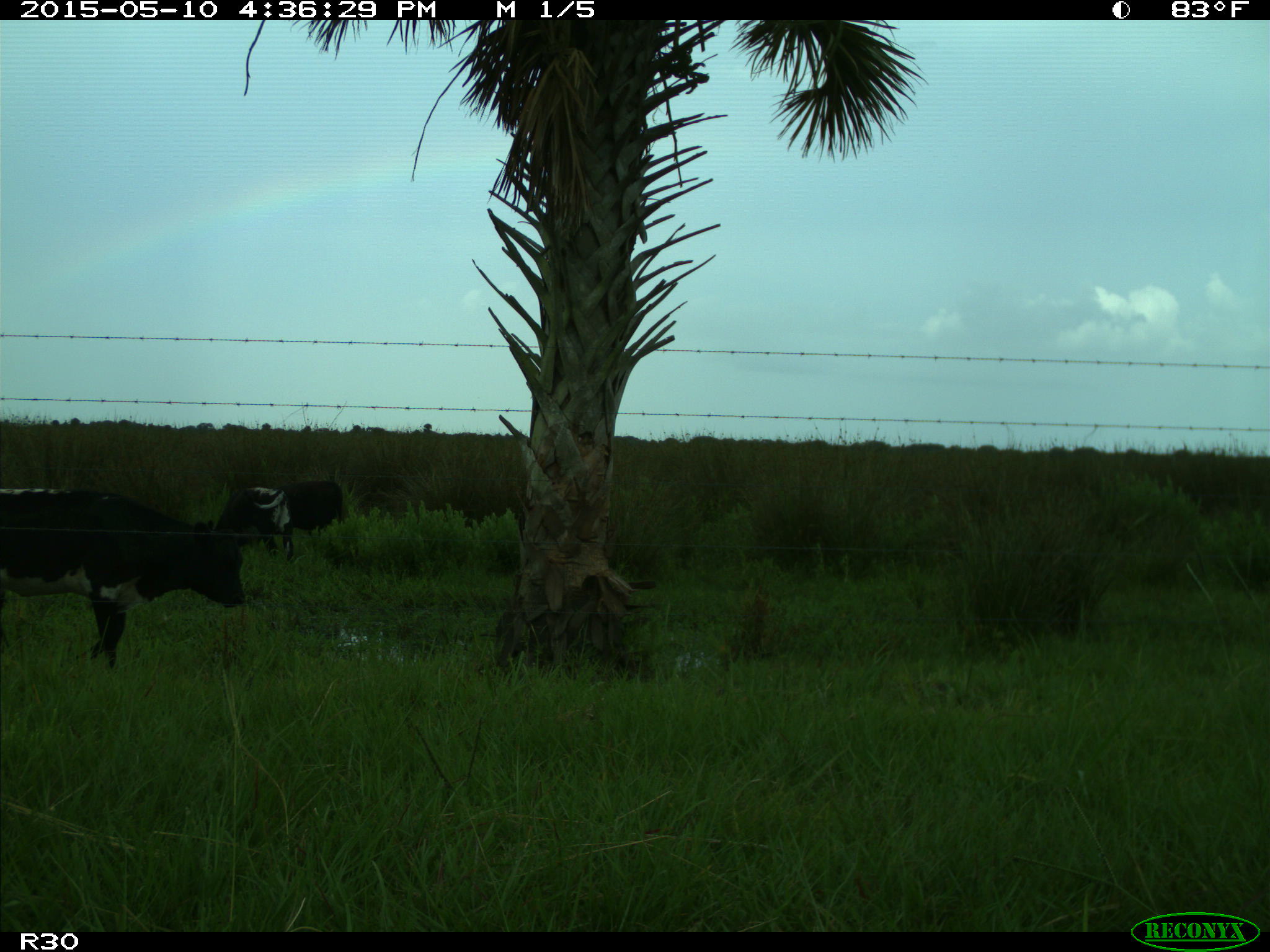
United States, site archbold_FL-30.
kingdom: Animalia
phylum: Chordata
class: Mammalia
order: Artiodactyla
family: Bovidae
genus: Bos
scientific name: Bos taurus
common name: domestic cow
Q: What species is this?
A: Bos taurus (domestic cow).